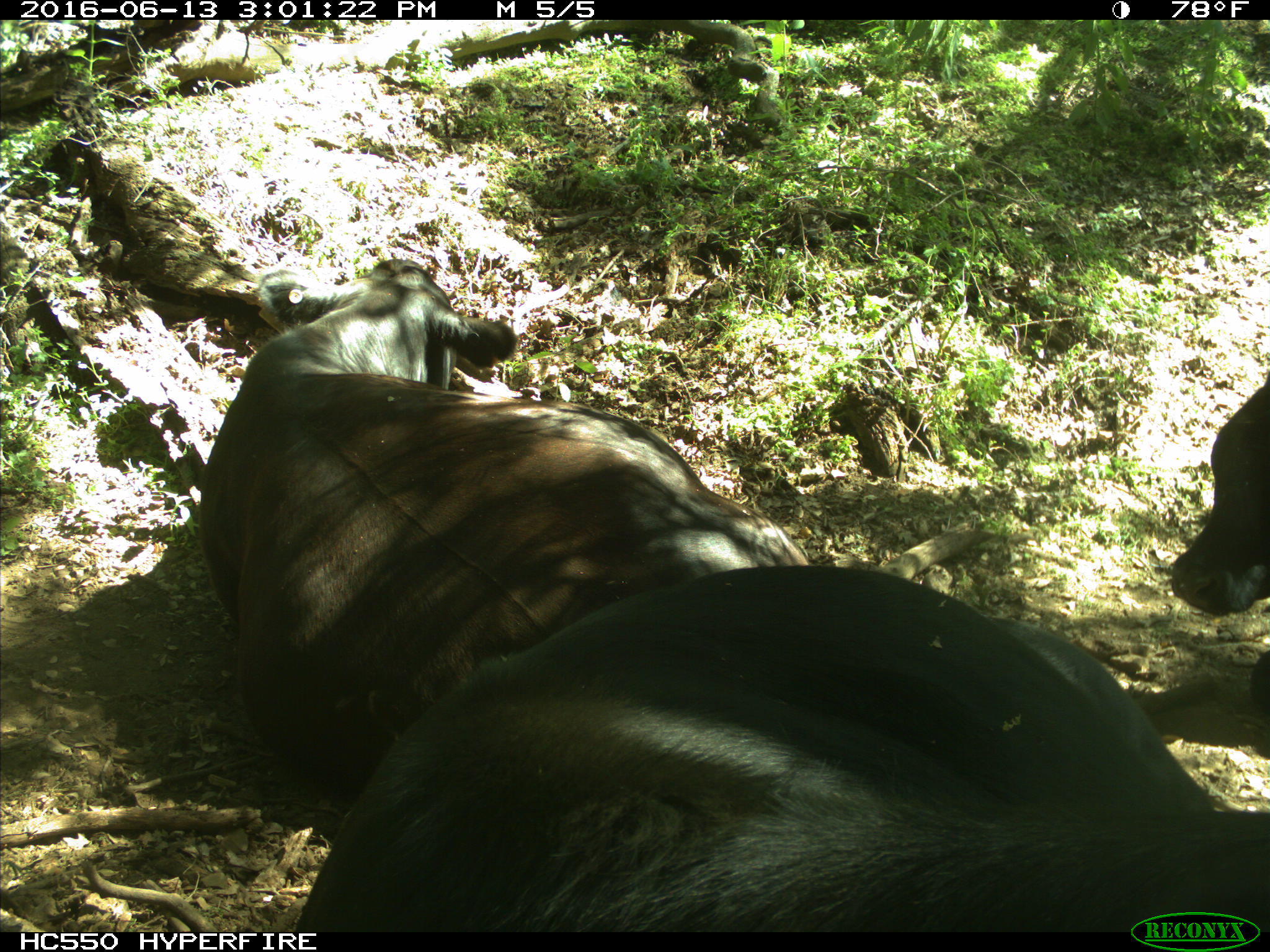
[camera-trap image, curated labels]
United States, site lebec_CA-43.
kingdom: Animalia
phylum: Chordata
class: Mammalia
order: Artiodactyla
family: Bovidae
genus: Bos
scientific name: Bos taurus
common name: domestic cow